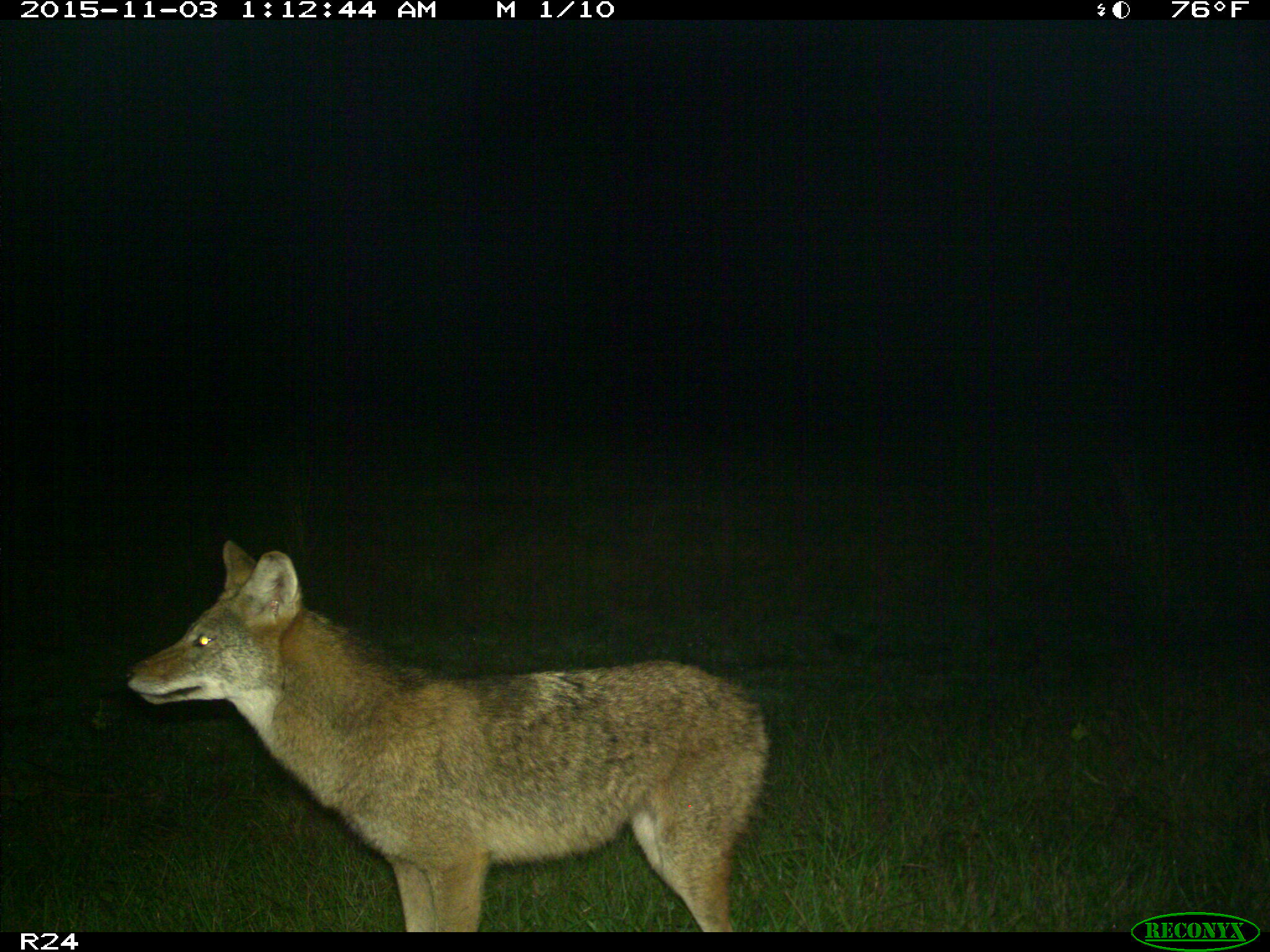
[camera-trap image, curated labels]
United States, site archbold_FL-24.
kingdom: Animalia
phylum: Chordata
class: Mammalia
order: Carnivora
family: Canidae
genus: Canis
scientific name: Canis latrans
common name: coyote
Canis latrans (coyote).